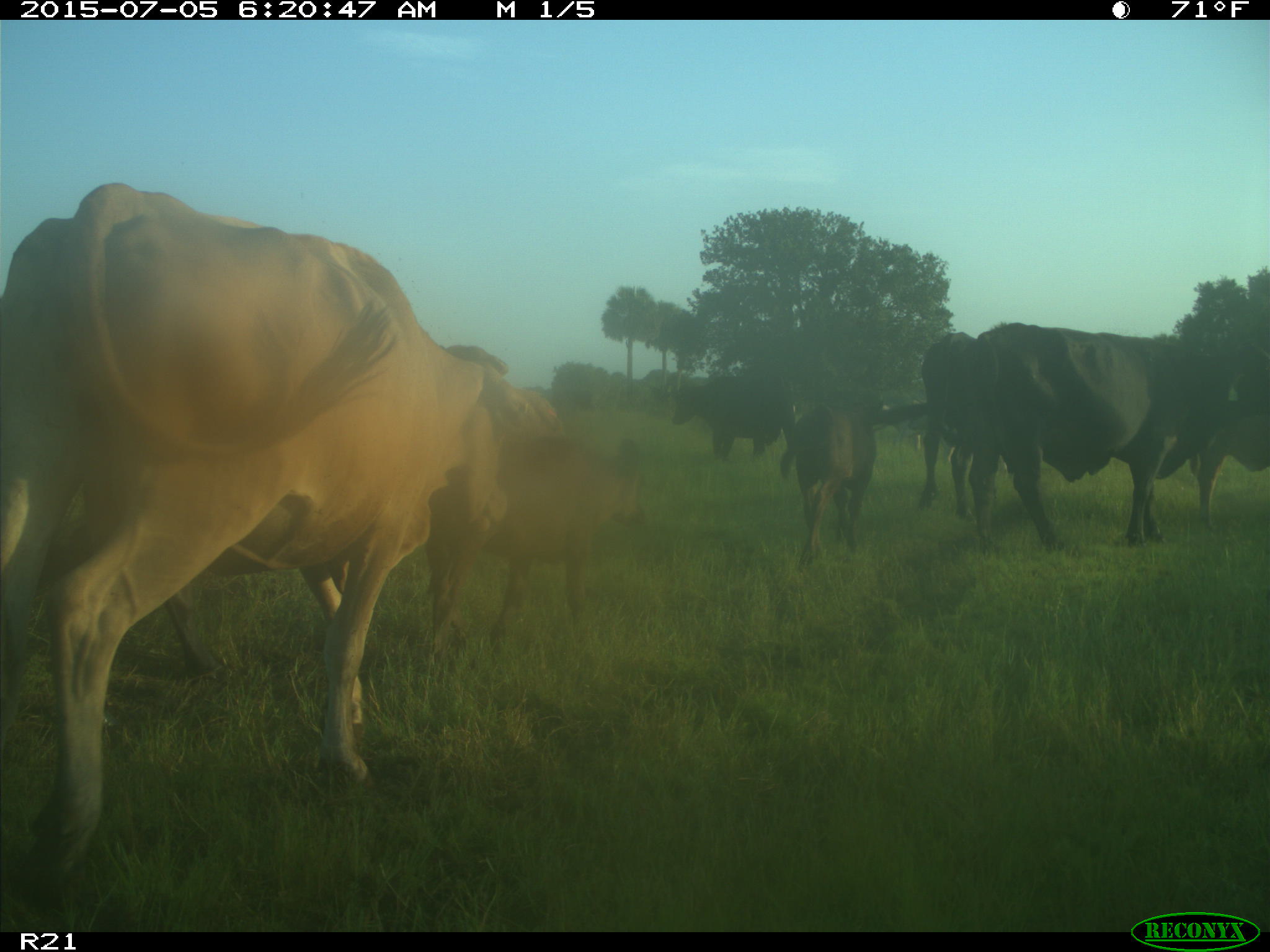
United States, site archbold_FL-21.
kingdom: Animalia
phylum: Chordata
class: Mammalia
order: Artiodactyla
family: Bovidae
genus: Bos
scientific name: Bos taurus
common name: domestic cow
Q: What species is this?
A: Bos taurus (domestic cow).